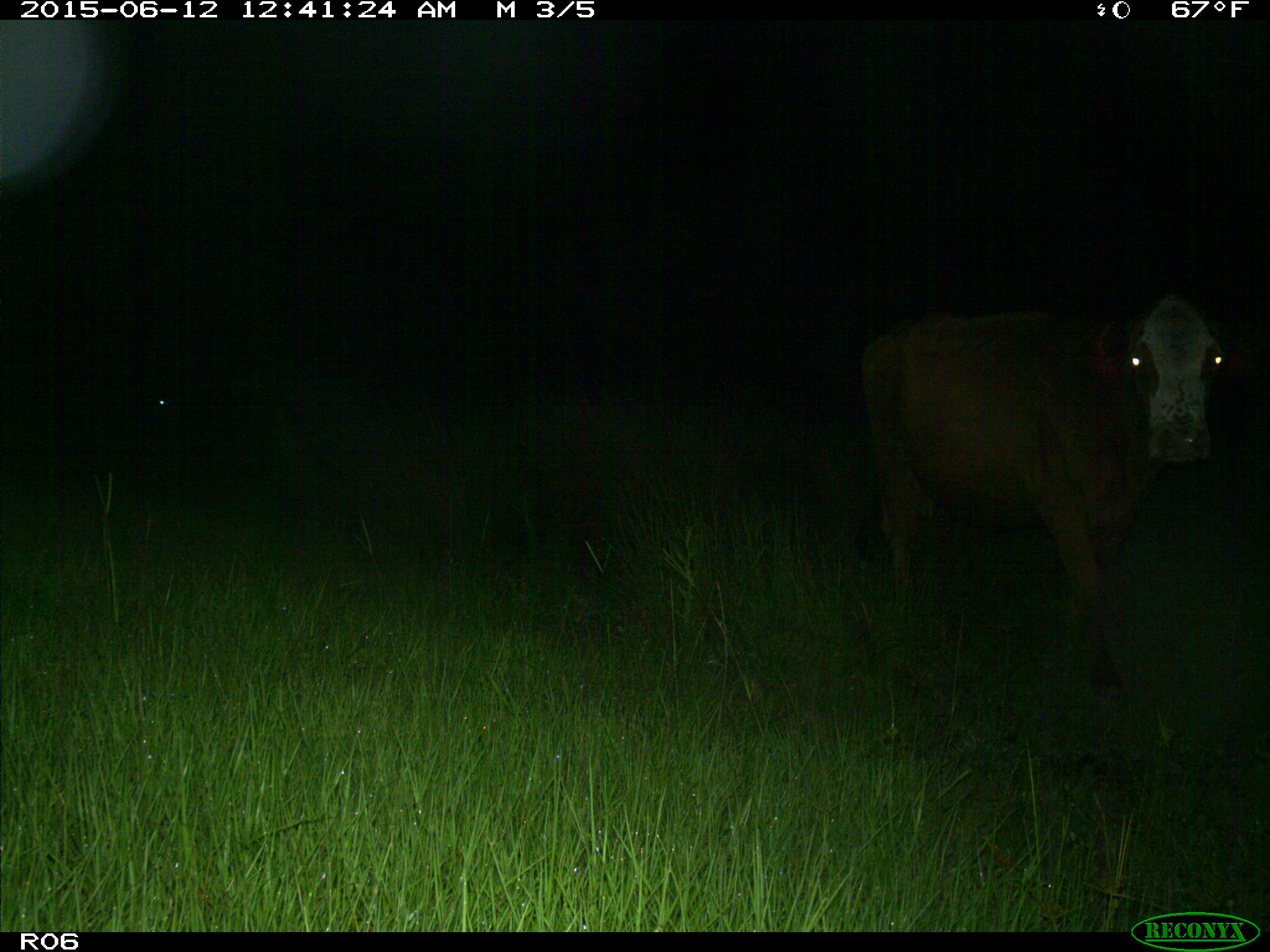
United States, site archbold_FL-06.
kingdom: Animalia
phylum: Chordata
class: Mammalia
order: Artiodactyla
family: Bovidae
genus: Bos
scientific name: Bos taurus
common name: domestic cow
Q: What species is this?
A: Bos taurus (domestic cow).